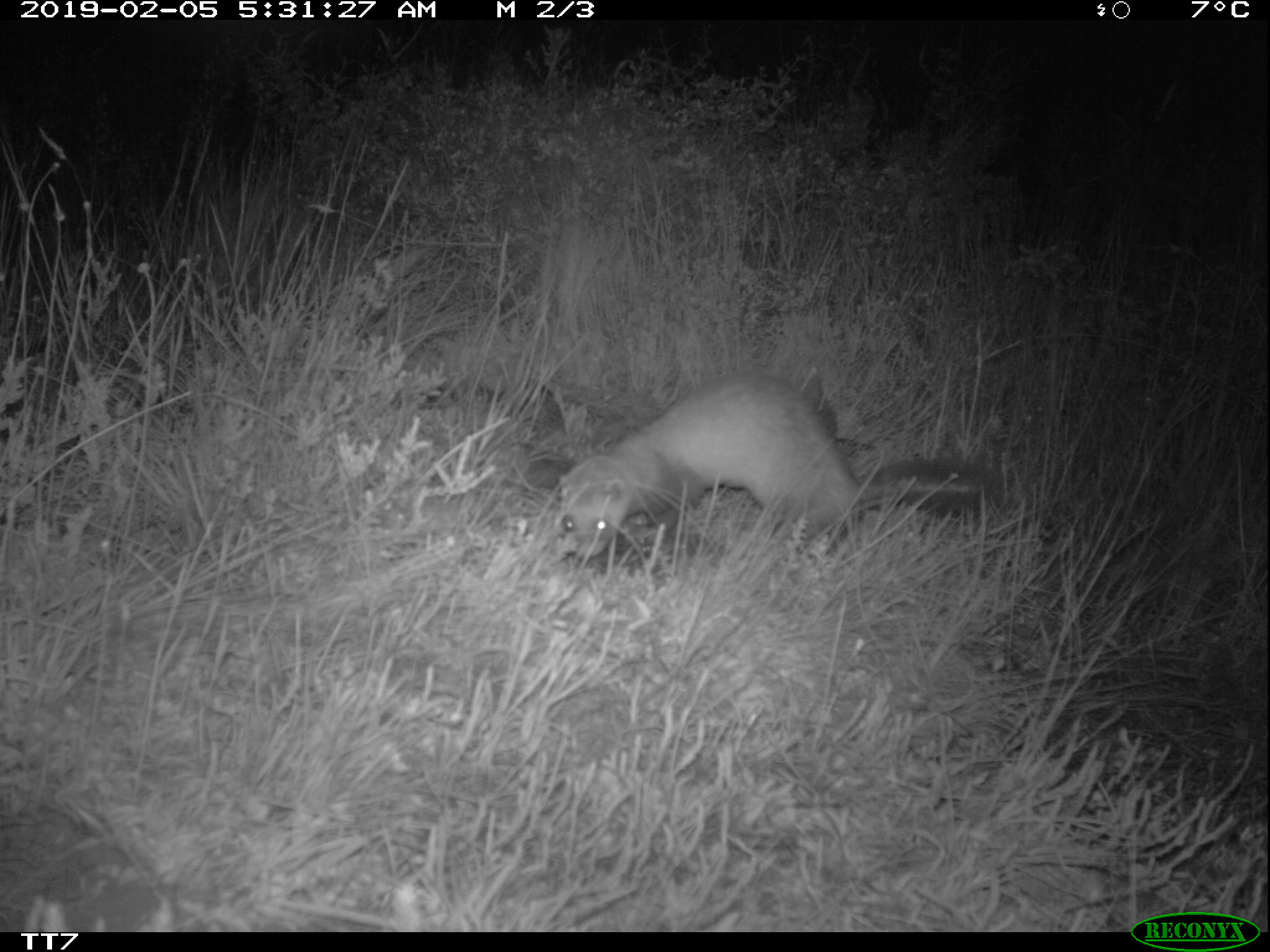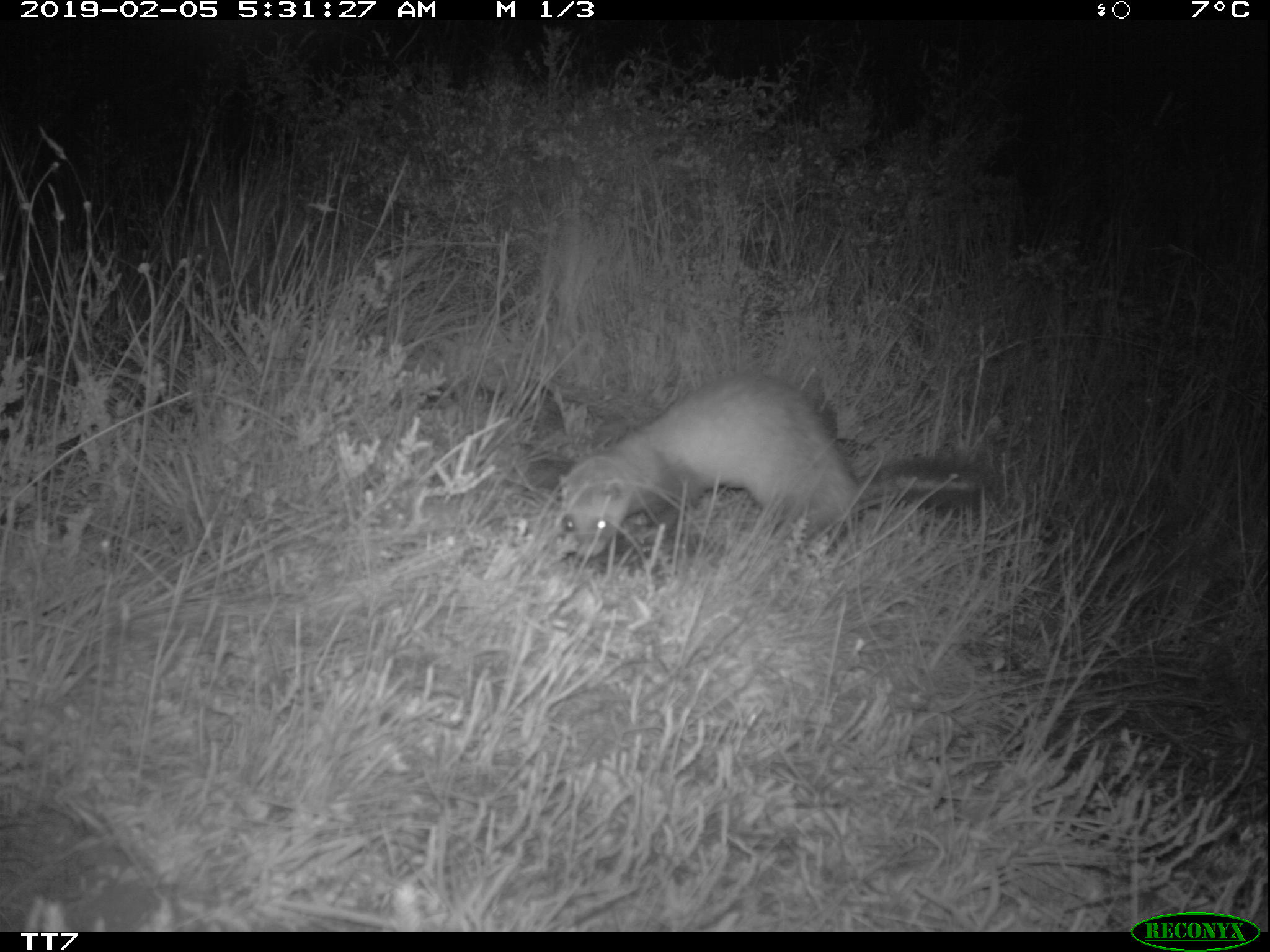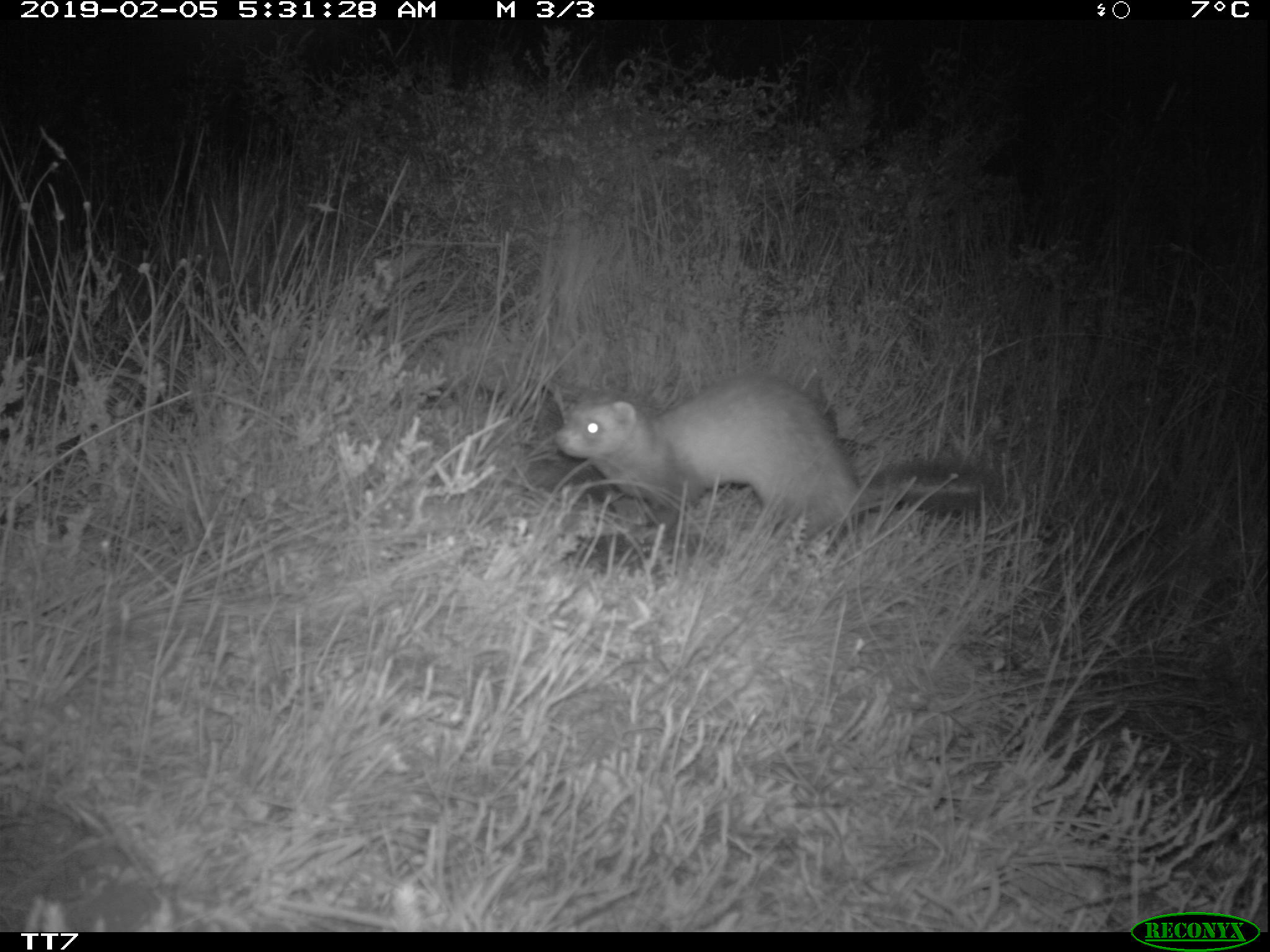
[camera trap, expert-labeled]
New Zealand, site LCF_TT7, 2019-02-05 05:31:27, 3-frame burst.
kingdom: Animalia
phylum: Chordata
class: Mammalia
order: Carnivora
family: Mustelidae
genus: Mustela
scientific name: Mustela furo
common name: ferret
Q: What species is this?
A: Ferret (Mustela furo).